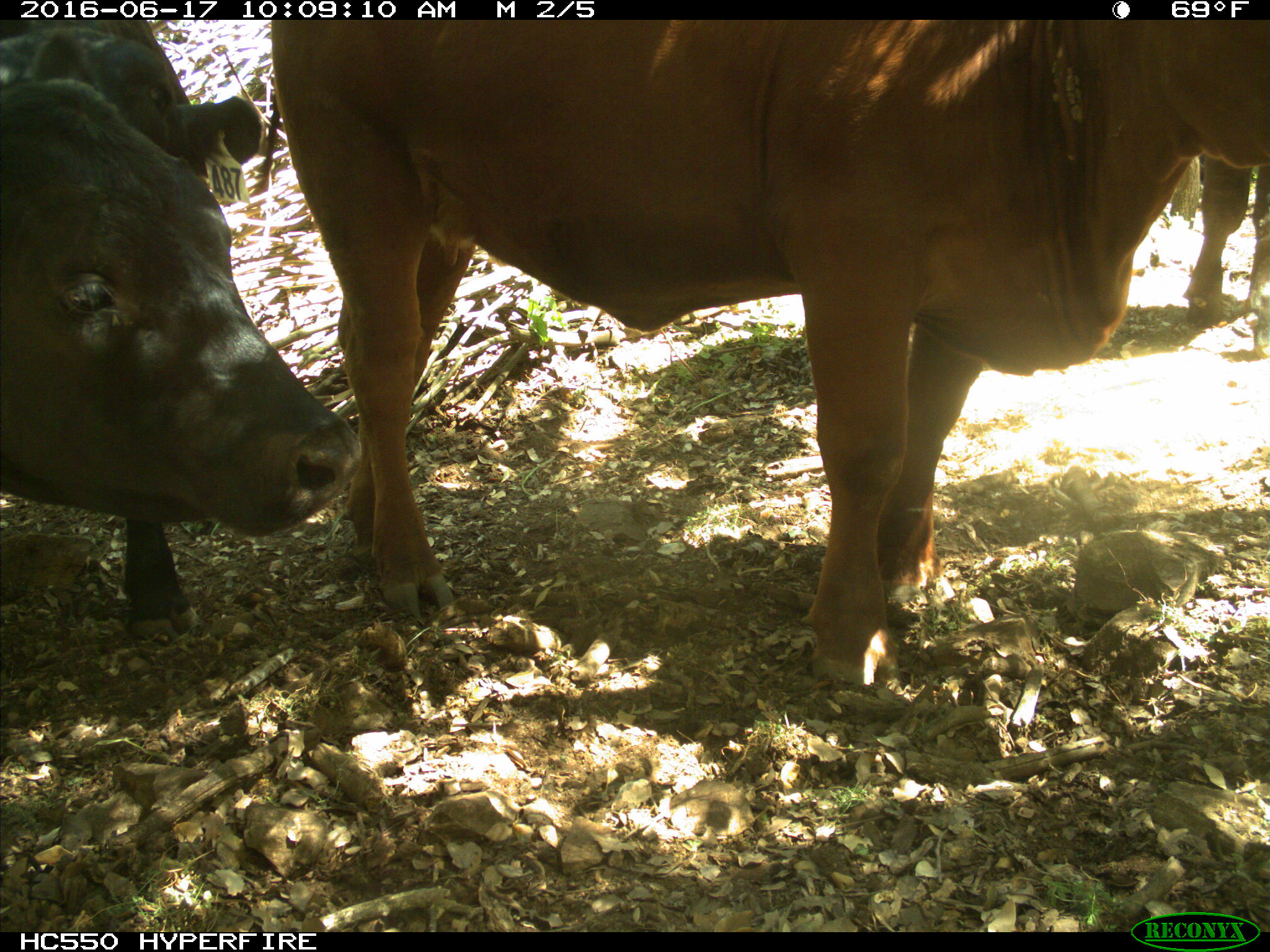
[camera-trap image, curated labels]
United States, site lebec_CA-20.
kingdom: Animalia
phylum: Chordata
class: Mammalia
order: Artiodactyla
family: Bovidae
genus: Bos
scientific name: Bos taurus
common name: domestic cow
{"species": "Bos taurus (domestic cow)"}